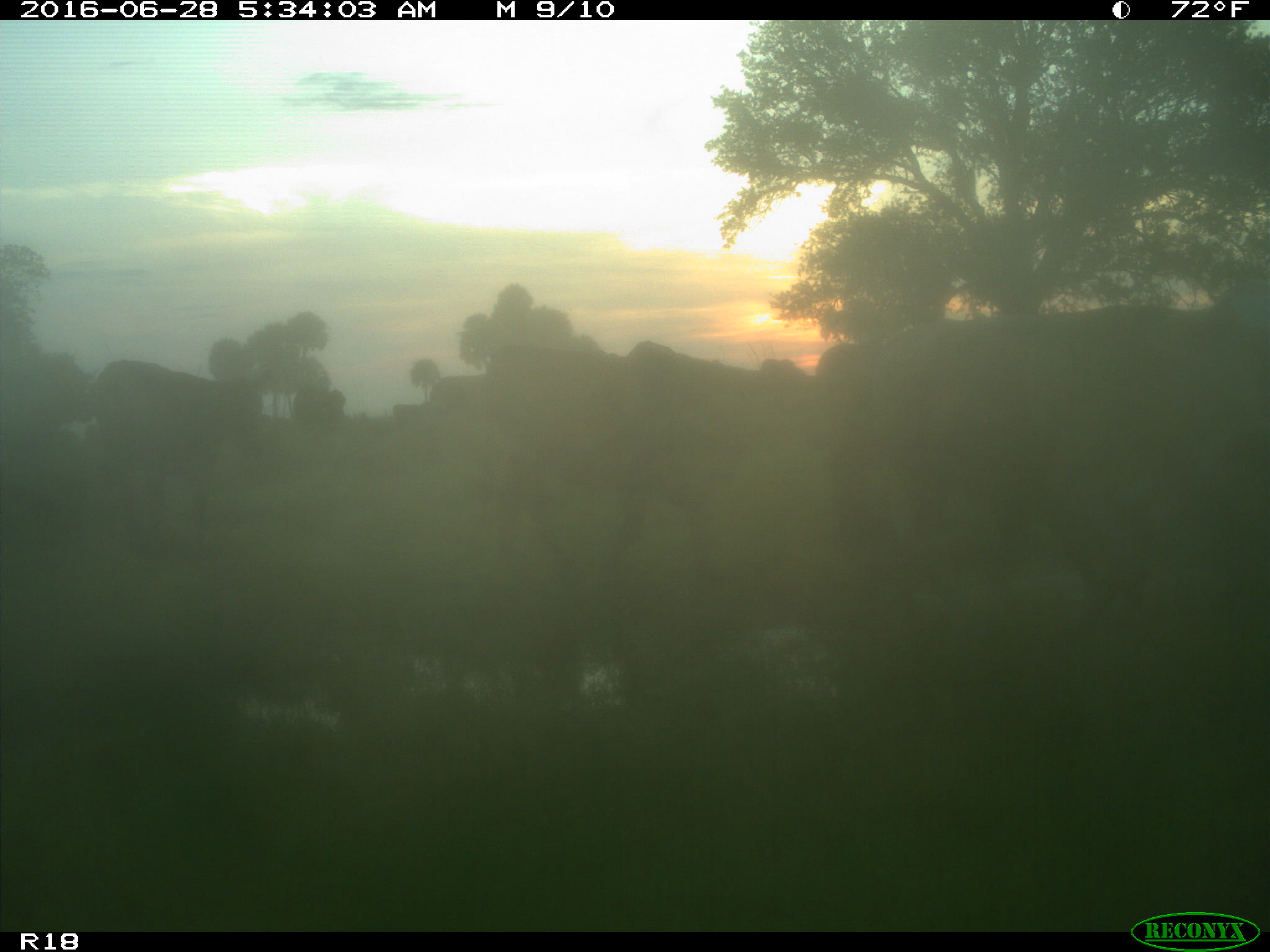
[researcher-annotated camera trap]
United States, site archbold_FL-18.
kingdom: Animalia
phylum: Chordata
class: Mammalia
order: Artiodactyla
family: Bovidae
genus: Bos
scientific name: Bos taurus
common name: domestic cow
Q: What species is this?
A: Bos taurus (domestic cow).